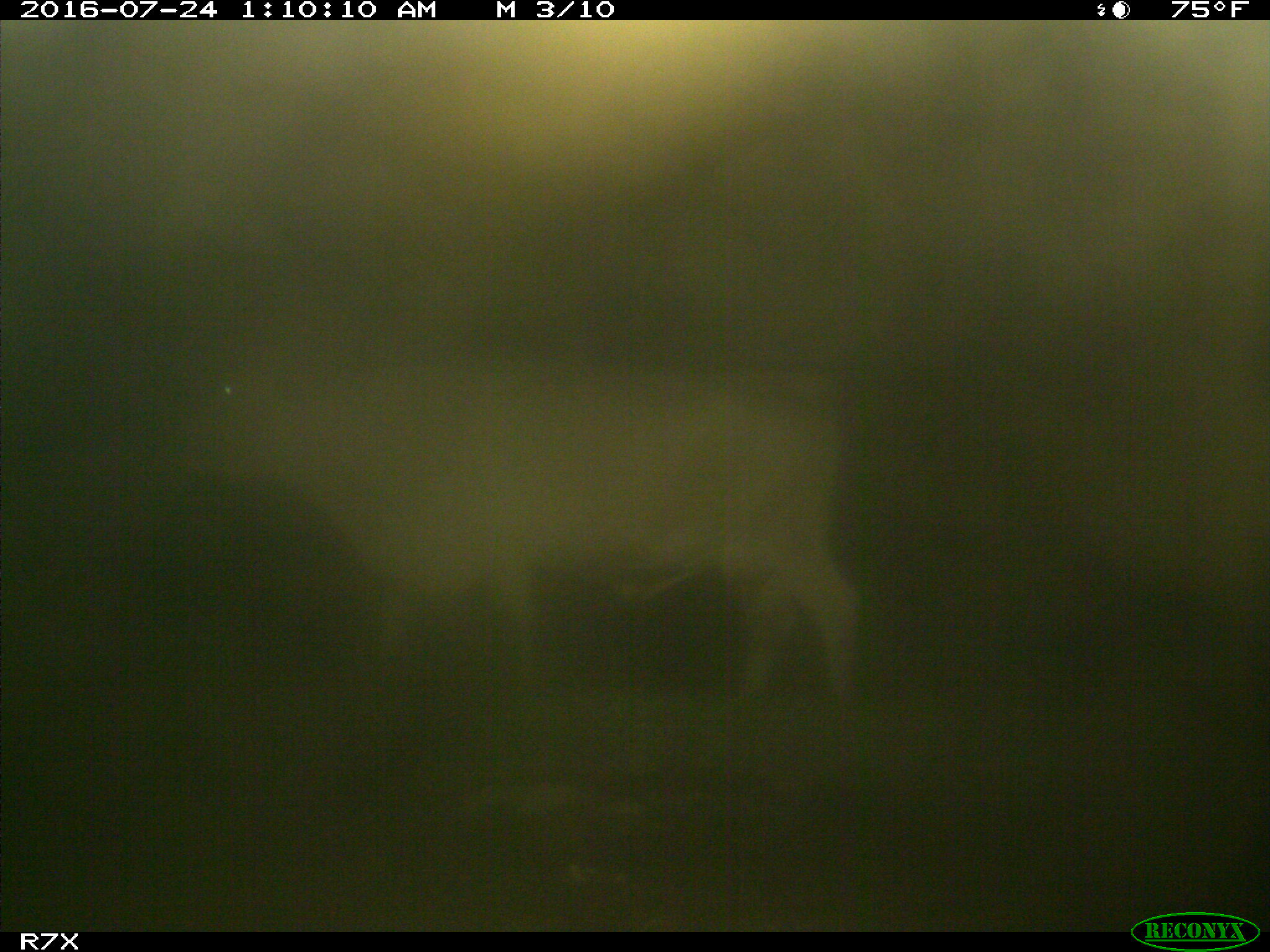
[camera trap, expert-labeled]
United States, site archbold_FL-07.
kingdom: Animalia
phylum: Chordata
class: Mammalia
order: Artiodactyla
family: Bovidae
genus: Bos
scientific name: Bos taurus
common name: domestic cow